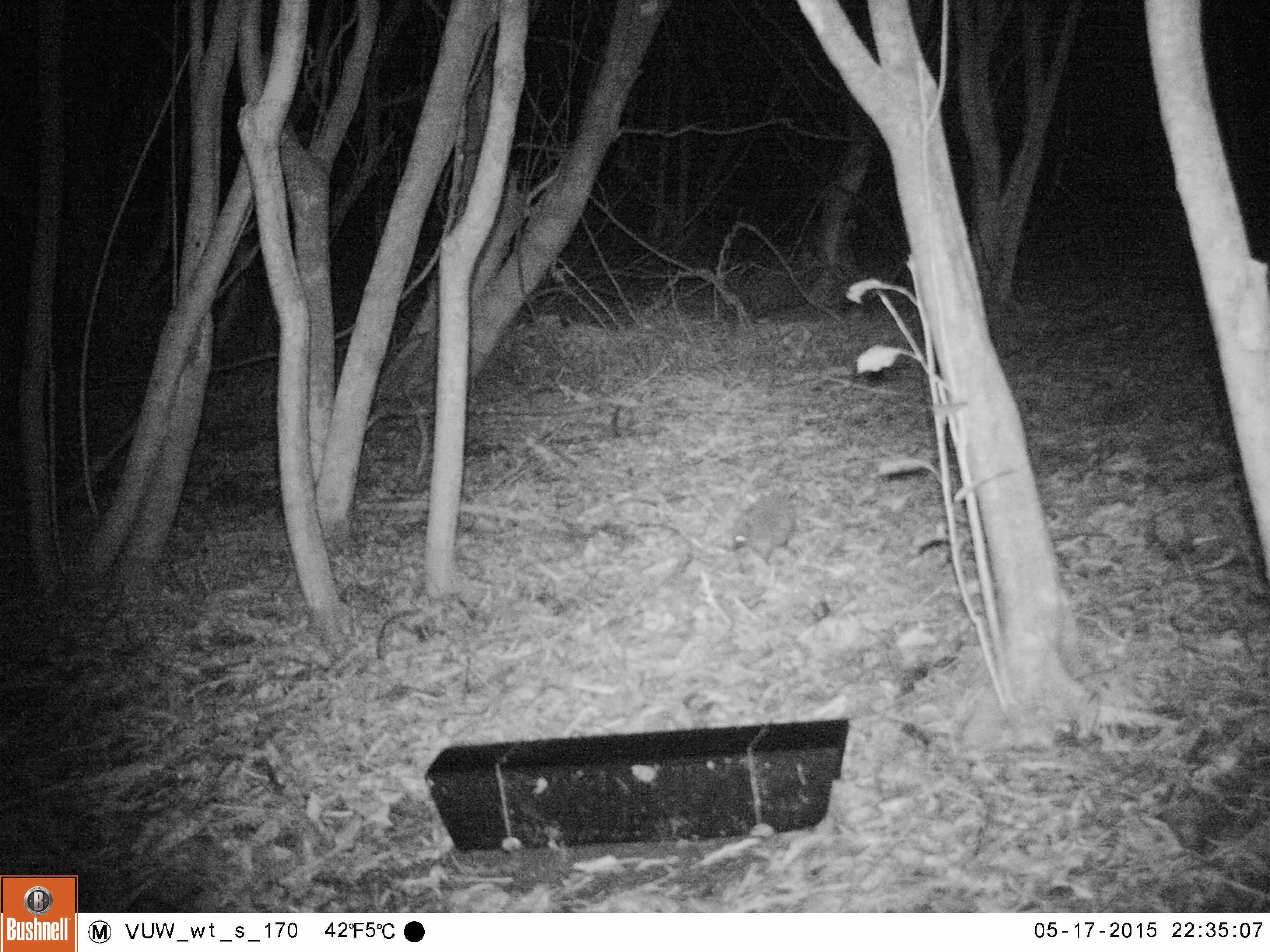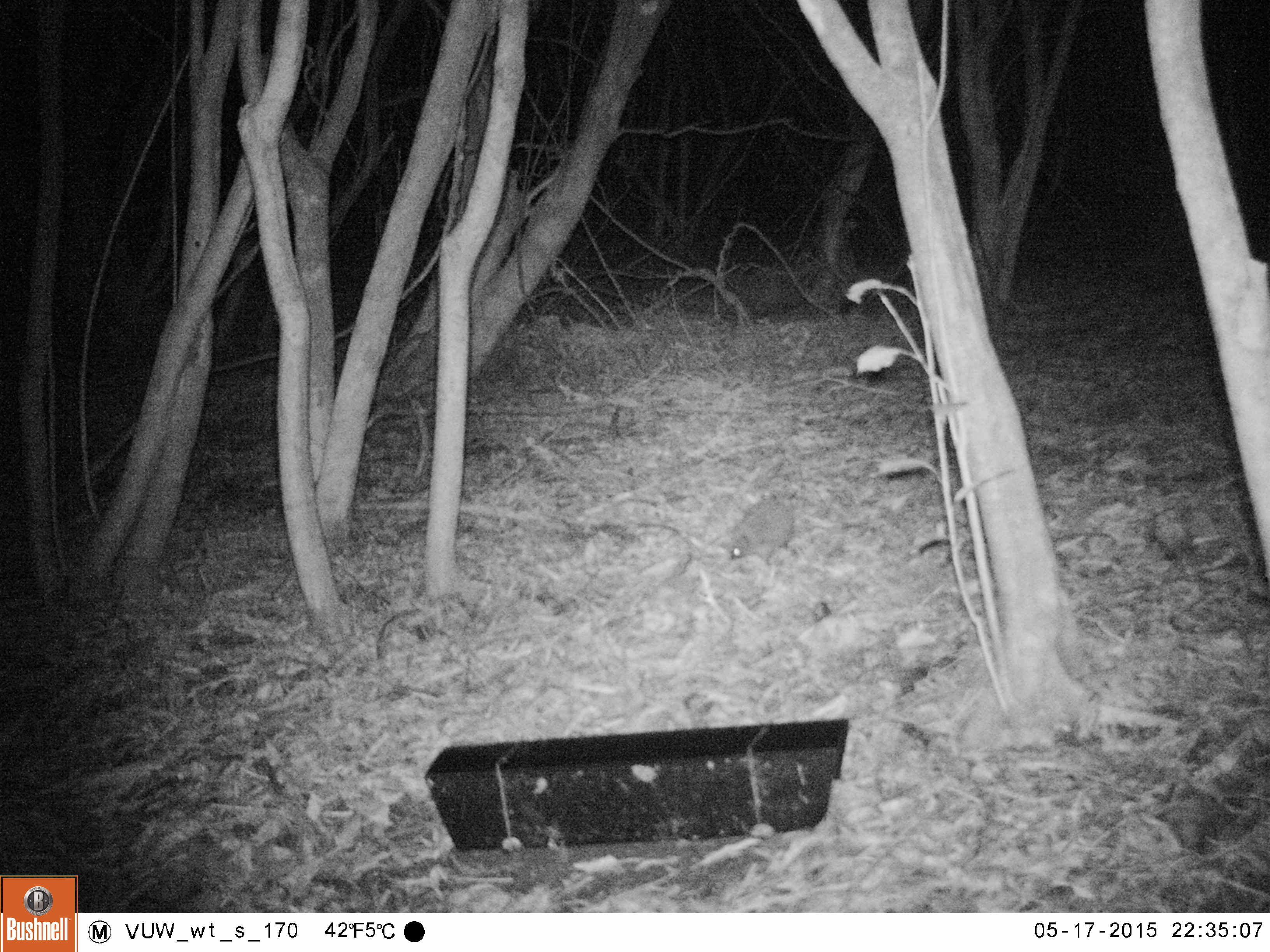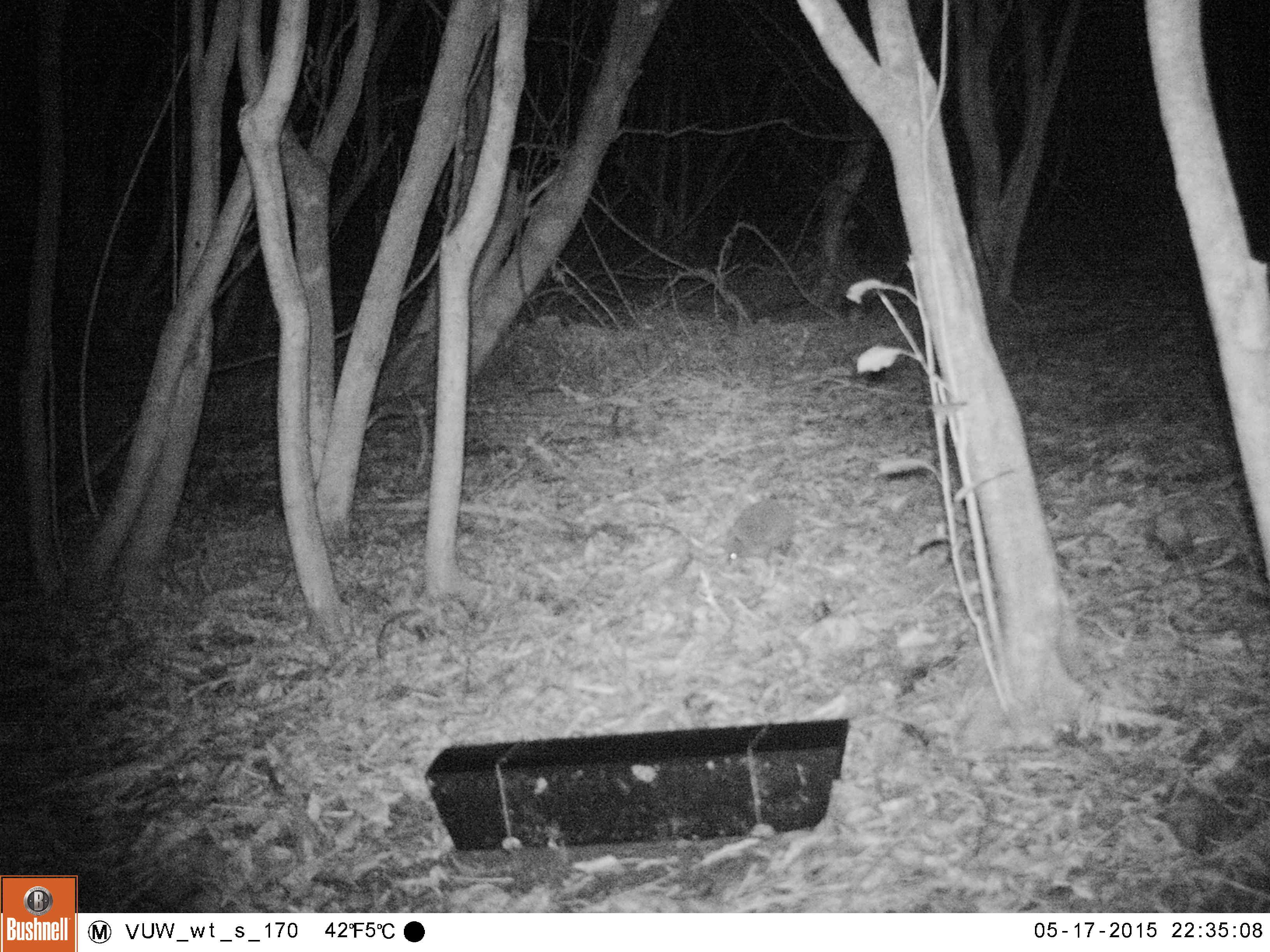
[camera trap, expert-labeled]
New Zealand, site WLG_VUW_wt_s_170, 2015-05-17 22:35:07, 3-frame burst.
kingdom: Animalia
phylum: Chordata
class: Mammalia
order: Eulipotyphla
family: Erinaceidae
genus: Erinaceus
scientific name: Erinaceus europaeus europaeus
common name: european hedgehog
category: hedgehog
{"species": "hedgehog (european hedgehog) (Erinaceus europaeus europaeus)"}